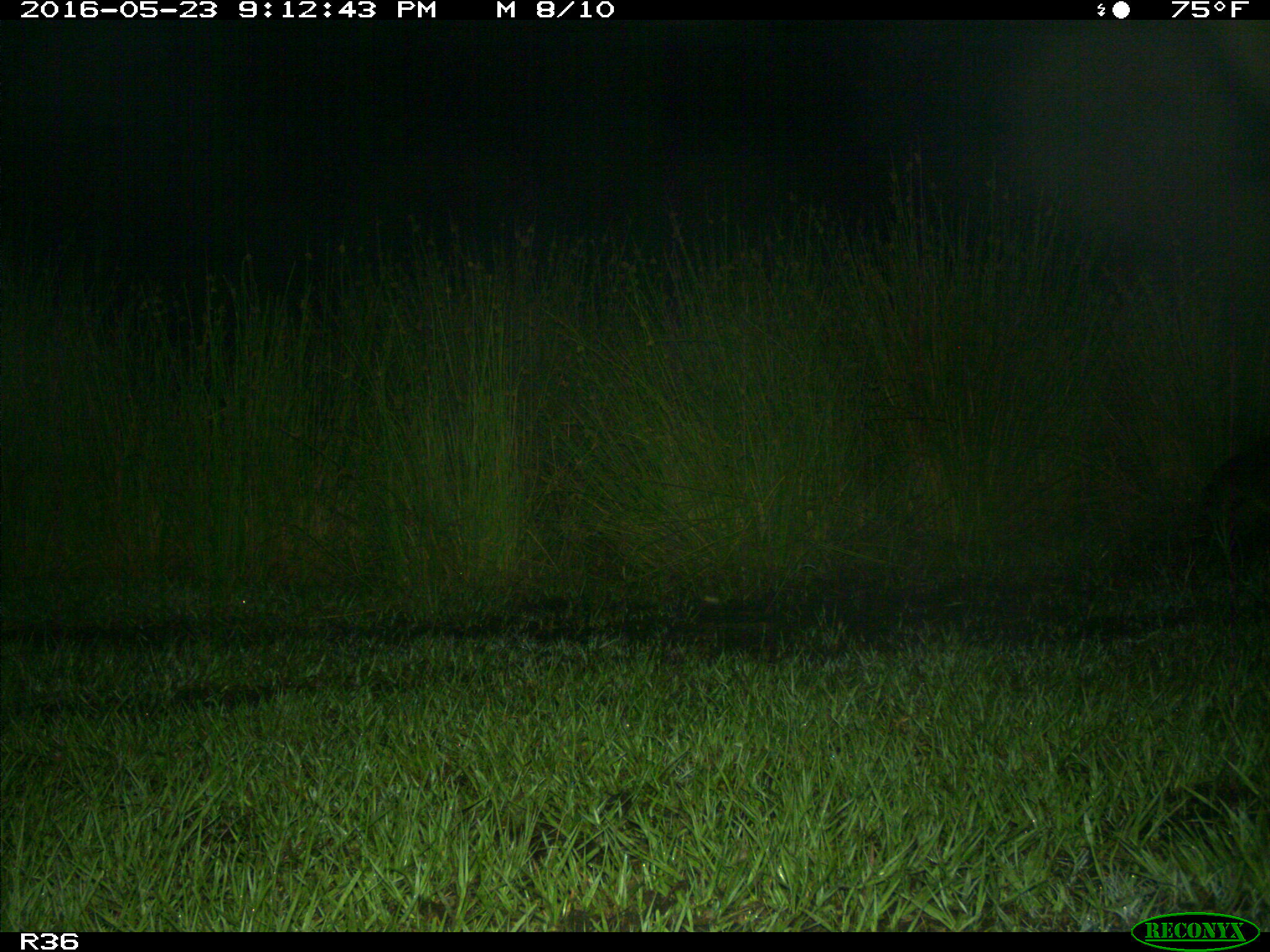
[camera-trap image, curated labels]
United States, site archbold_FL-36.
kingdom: Animalia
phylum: Chordata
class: Mammalia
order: Carnivora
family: Procyonidae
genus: Procyon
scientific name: Procyon lotor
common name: common raccoon